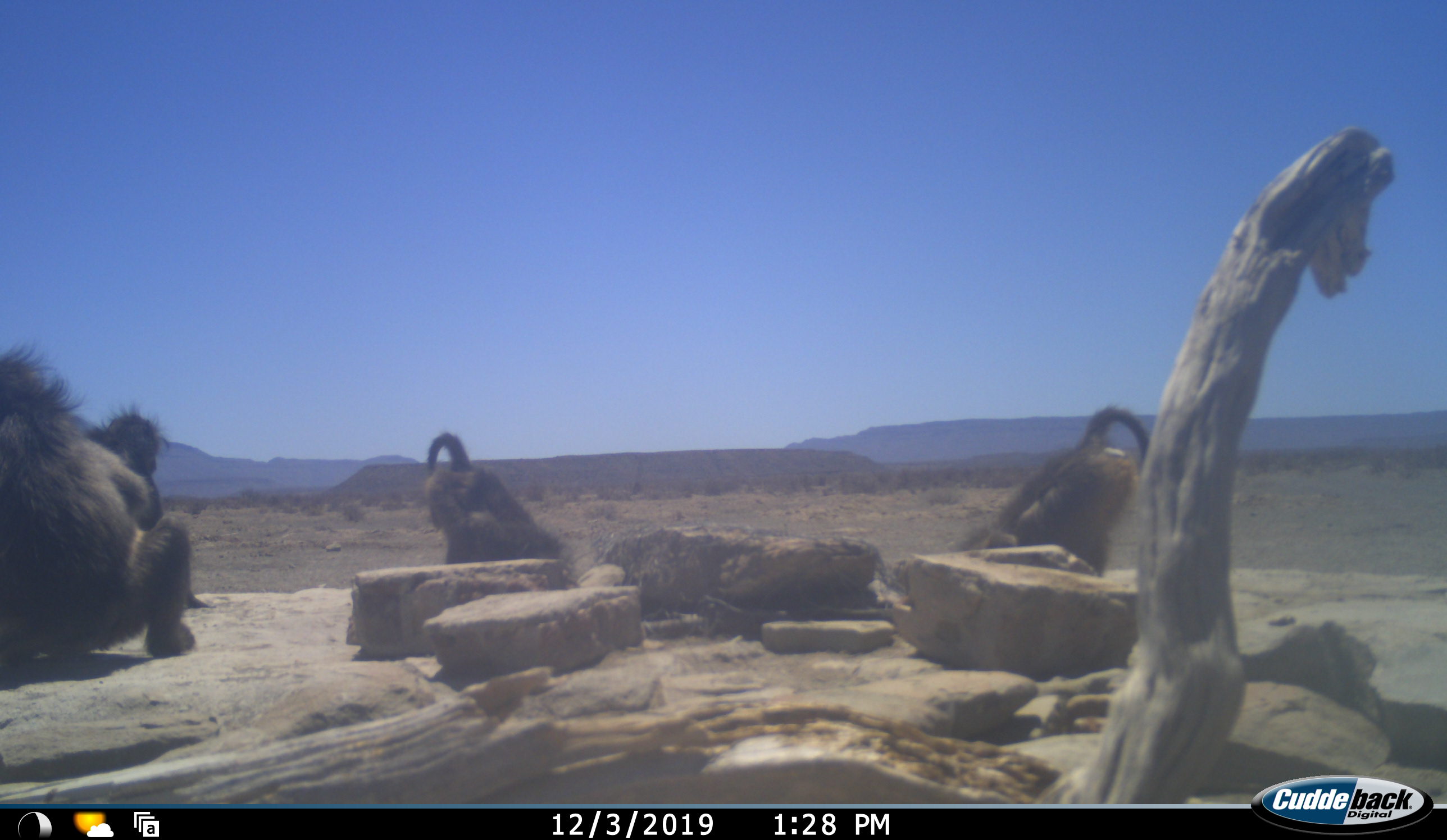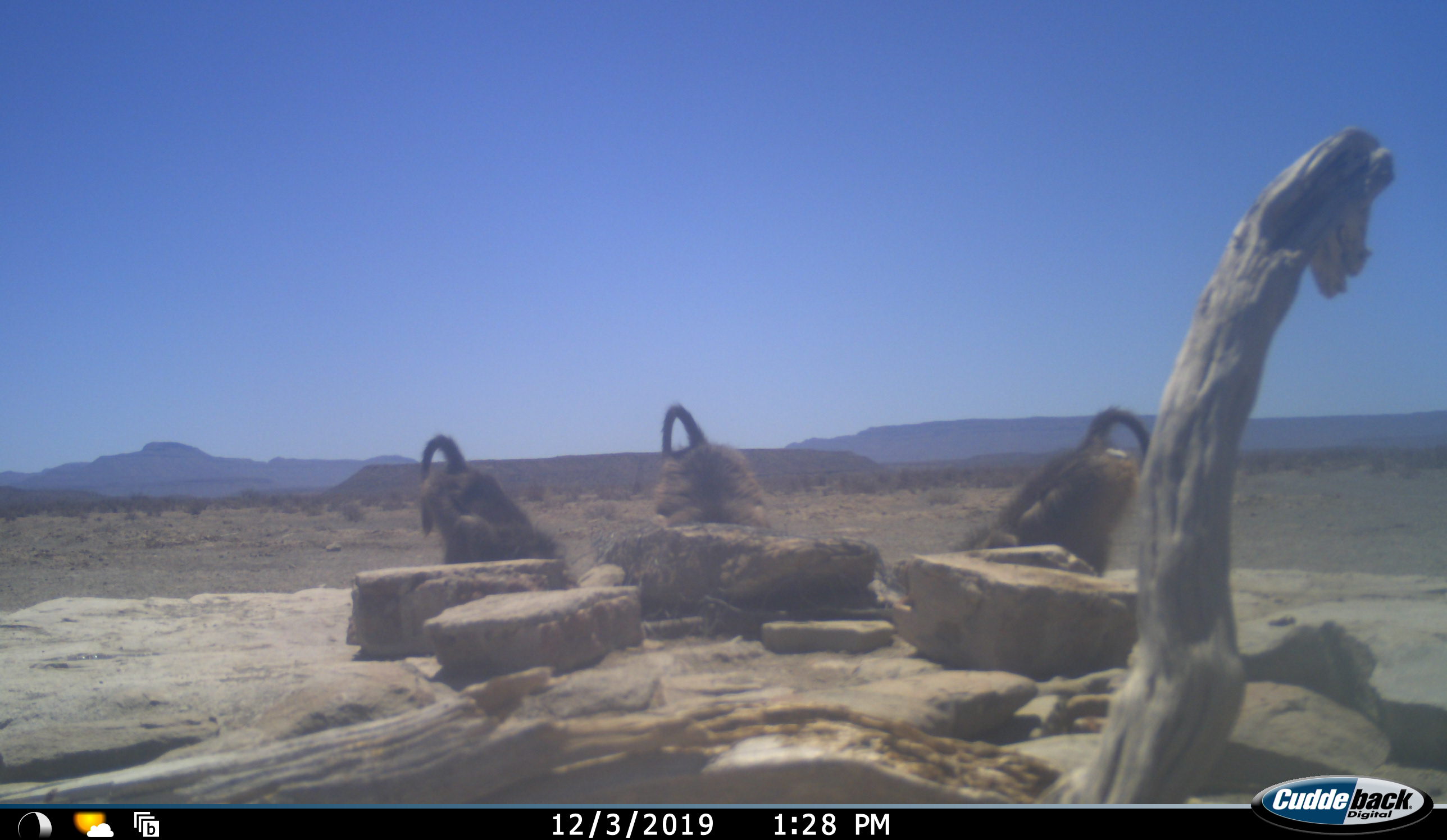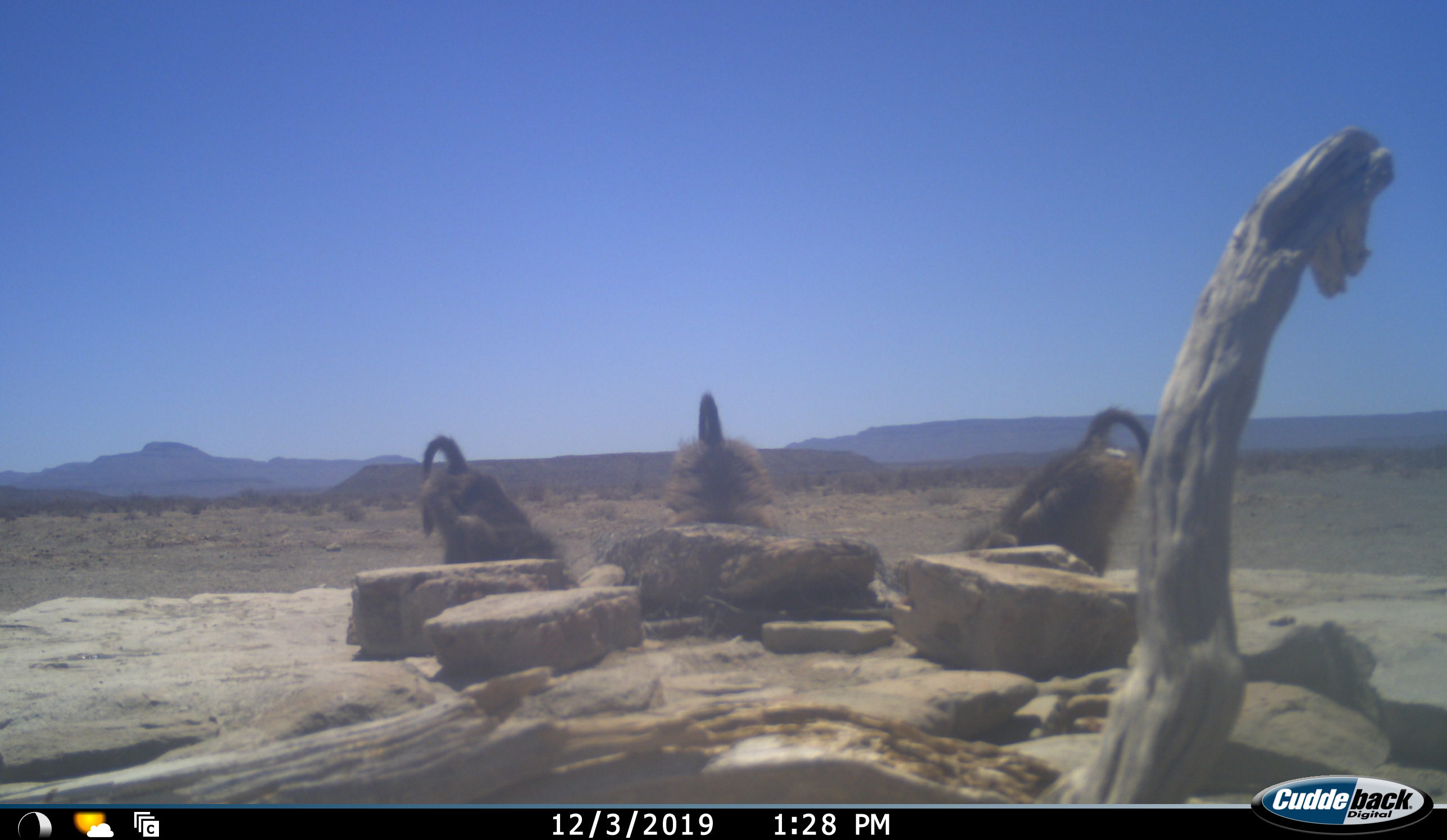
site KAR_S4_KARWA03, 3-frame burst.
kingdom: Animalia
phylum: Chordata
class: Mammalia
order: Primates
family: Cercopithecidae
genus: Papio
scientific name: Papio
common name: baboon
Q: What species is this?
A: Baboon (Papio).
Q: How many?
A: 4.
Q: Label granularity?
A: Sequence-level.